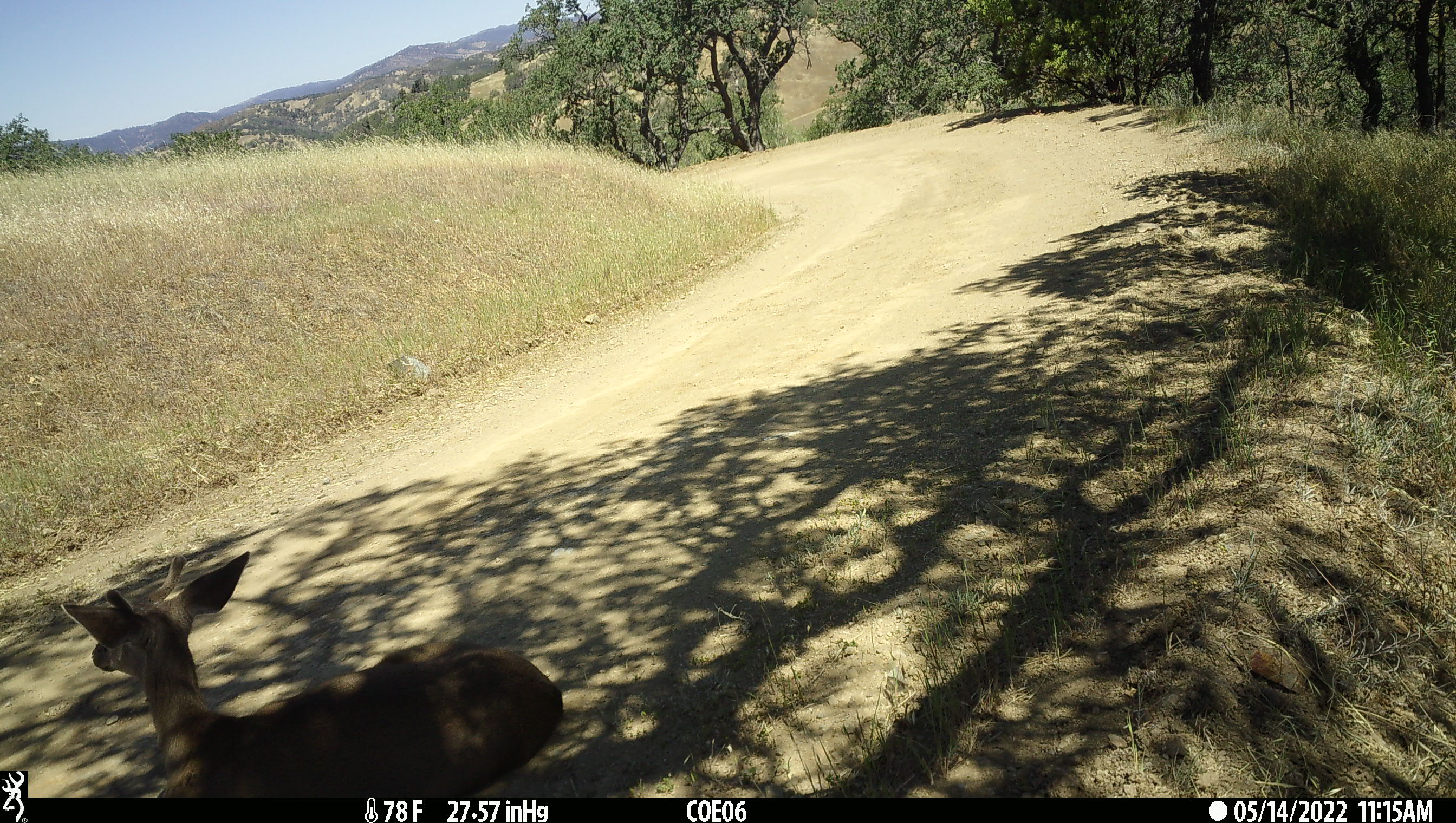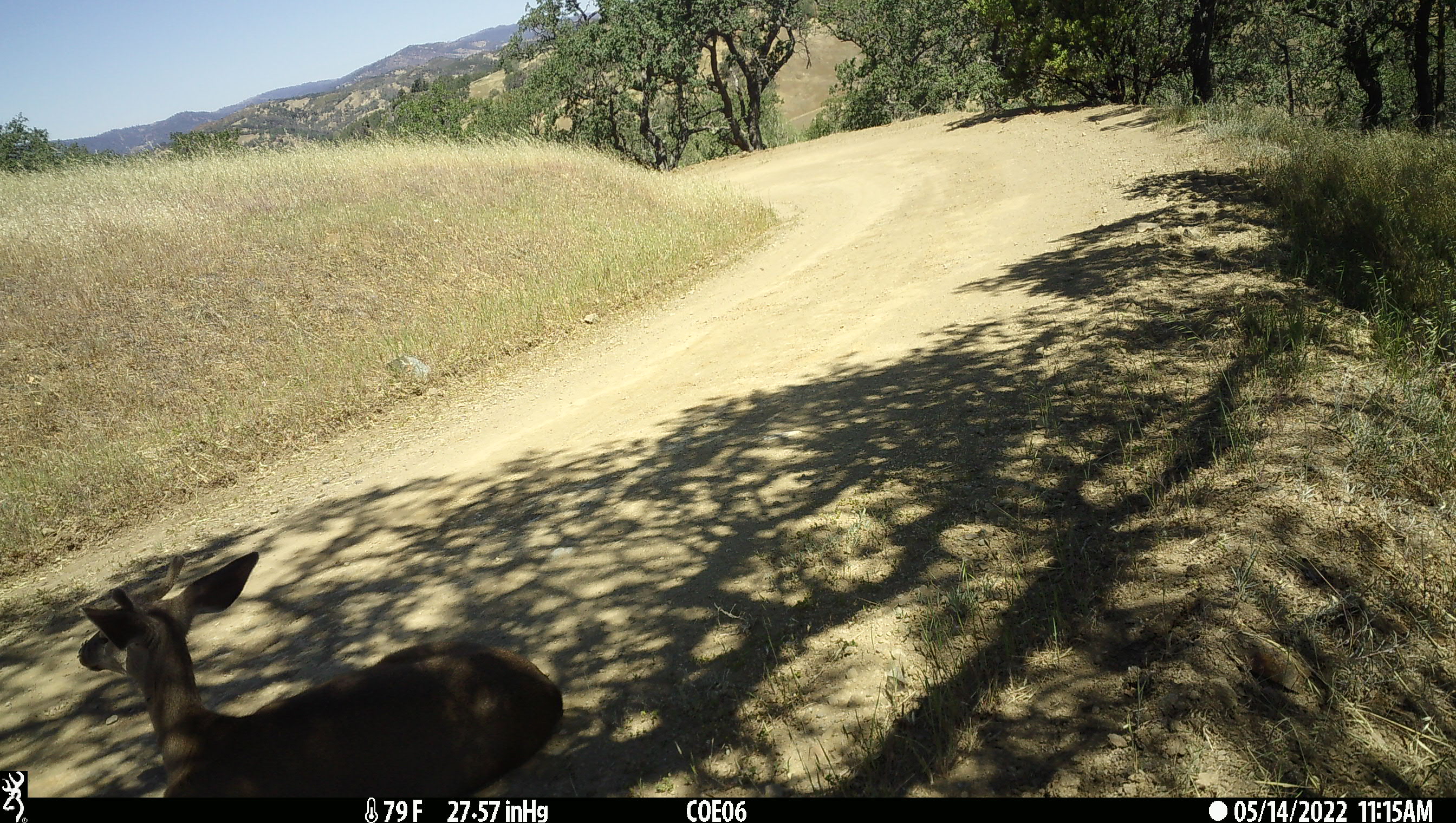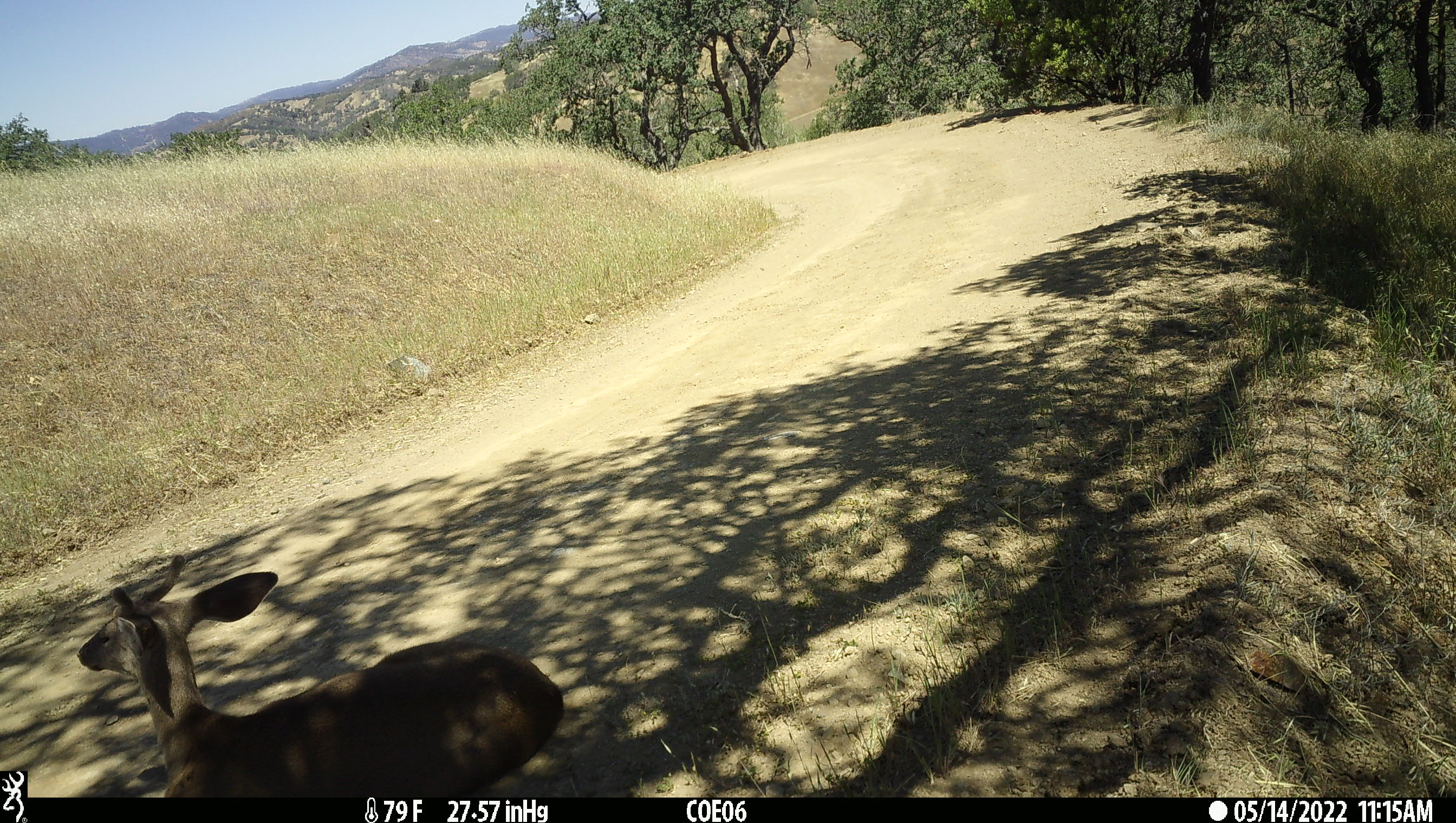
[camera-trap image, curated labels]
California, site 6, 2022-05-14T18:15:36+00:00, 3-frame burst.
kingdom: Animalia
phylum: Chordata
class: Mammalia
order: Artiodactyla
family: Cervidae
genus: Odocoileus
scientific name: Odocoileus hemionus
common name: mule deer